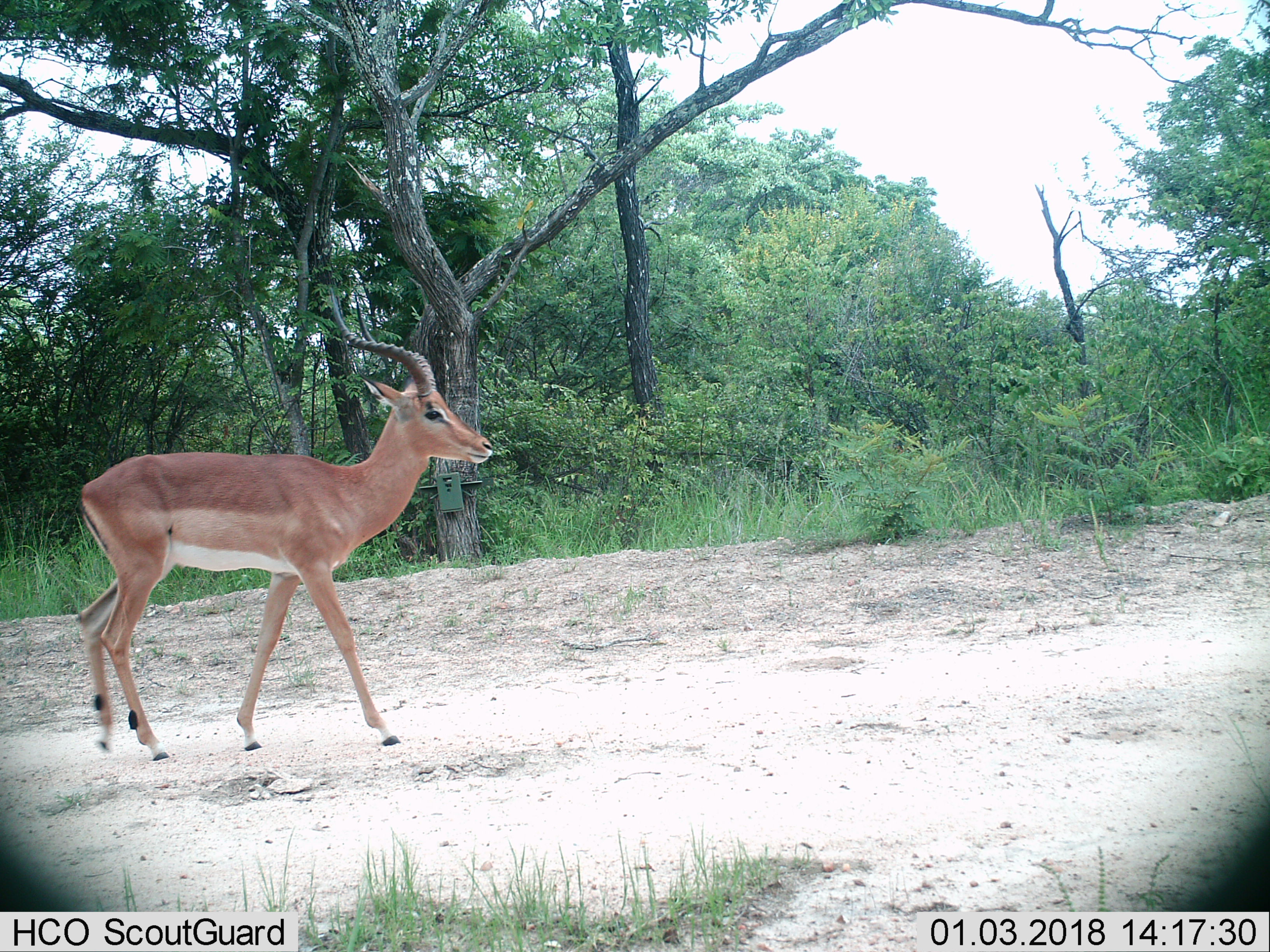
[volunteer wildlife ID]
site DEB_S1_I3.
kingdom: Animalia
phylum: Chordata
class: Mammalia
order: Artiodactyla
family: Bovidae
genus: Aepyceros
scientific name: Aepyceros melampus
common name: impala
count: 1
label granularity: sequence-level